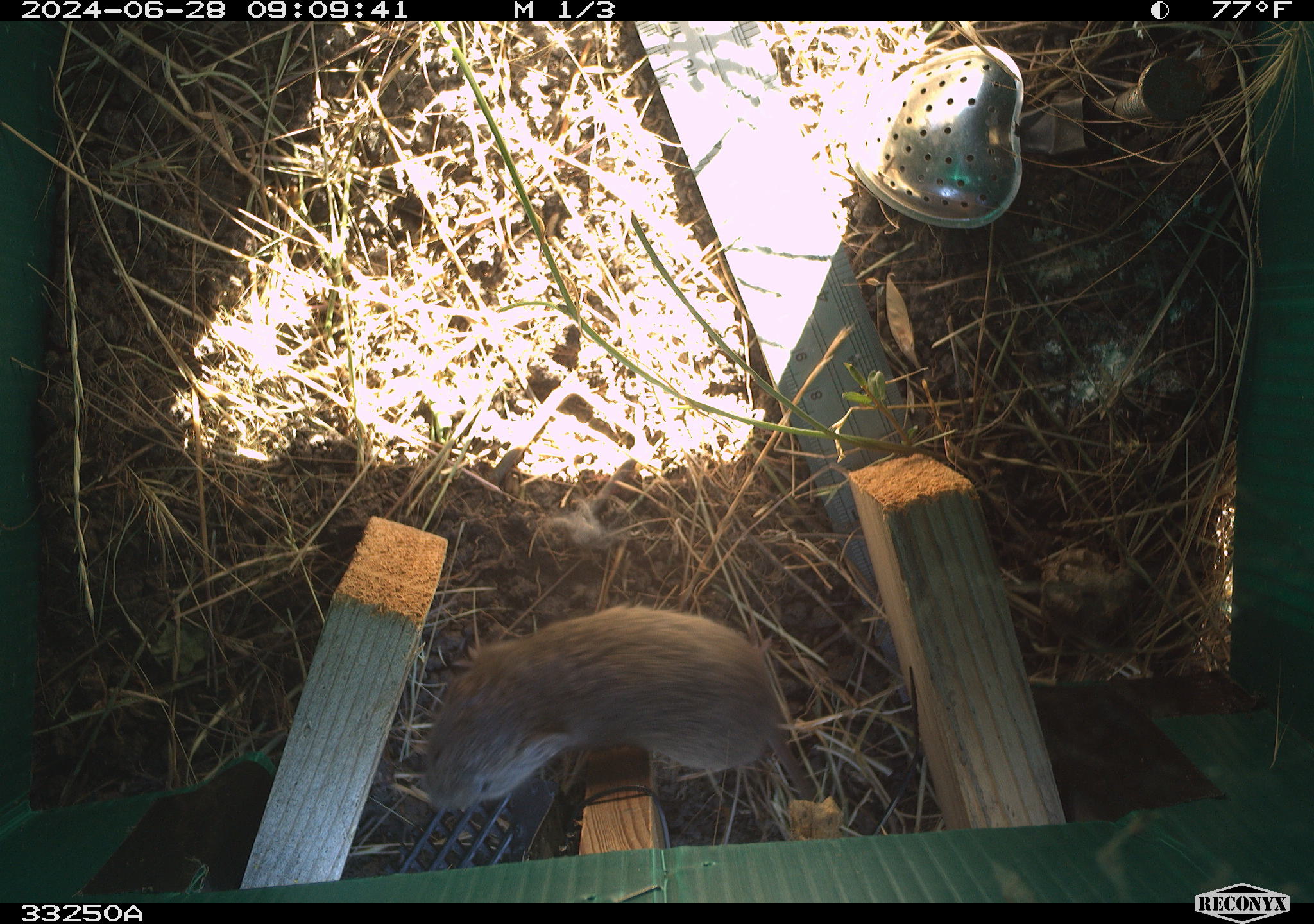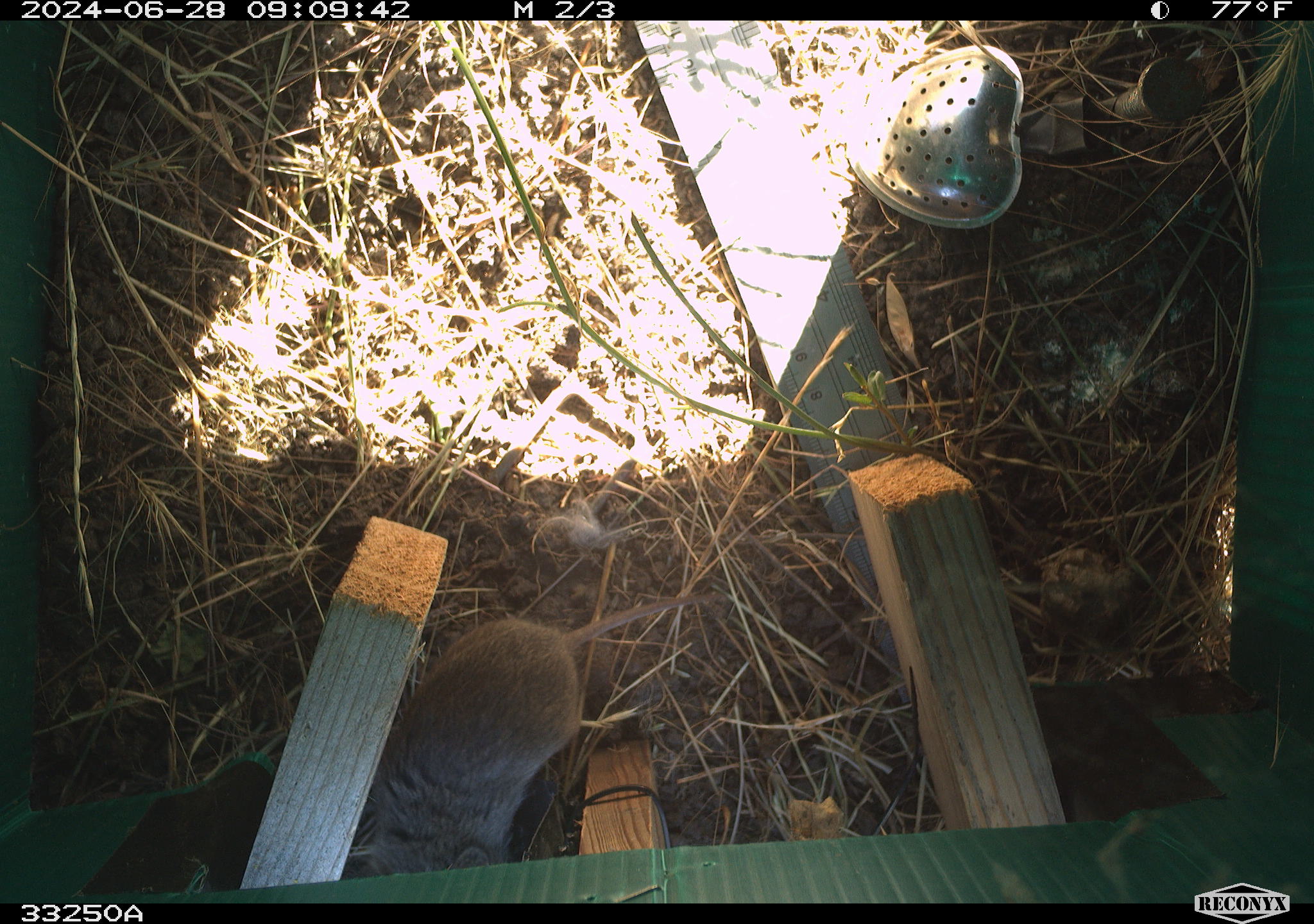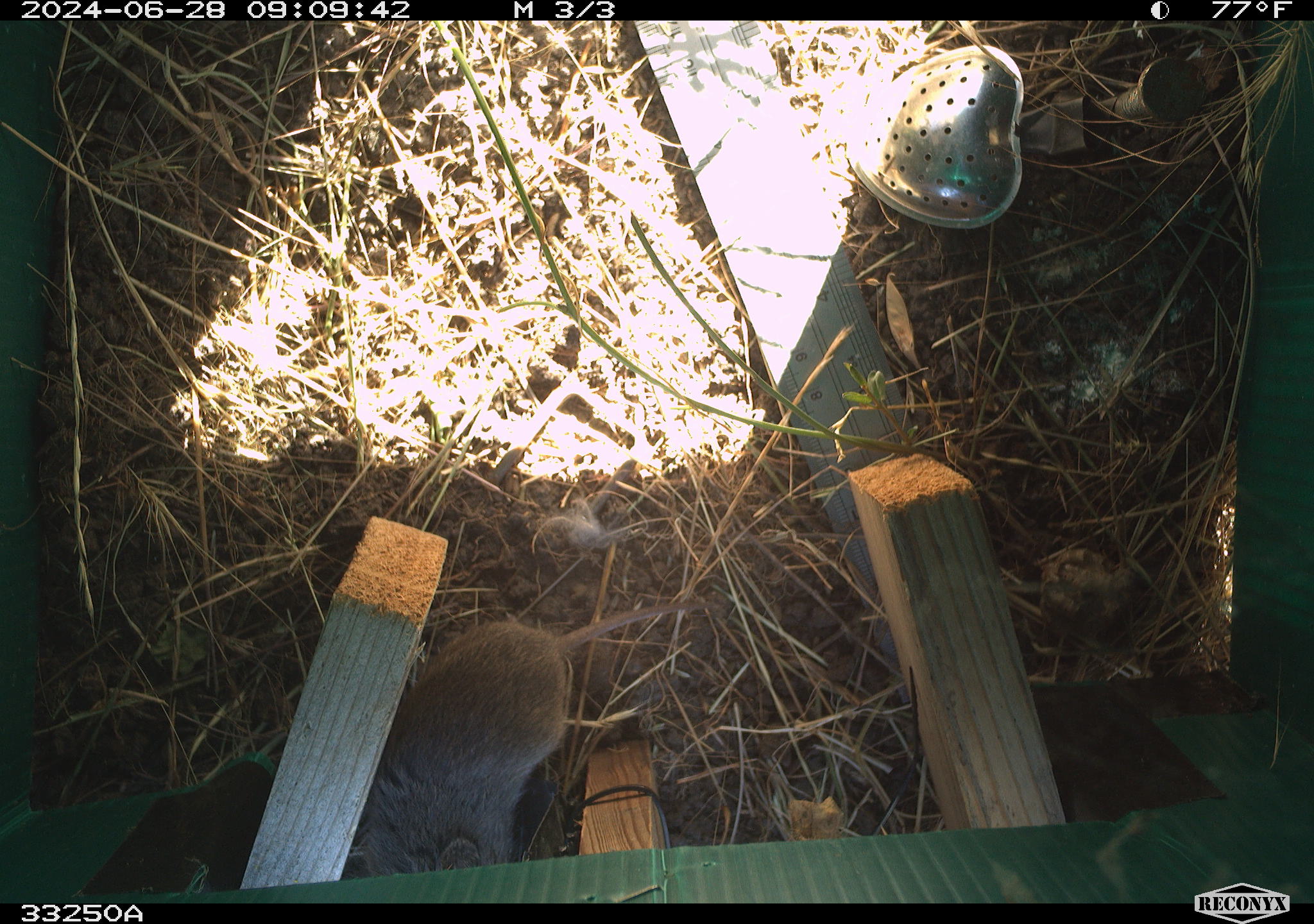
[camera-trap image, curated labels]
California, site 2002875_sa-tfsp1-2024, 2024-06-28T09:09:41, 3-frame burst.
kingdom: Animalia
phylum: Chordata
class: Mammalia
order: Rodentia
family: Cricetidae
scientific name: Arvicolinae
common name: voles, lemmings, and muskrats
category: arvicolinae subfamily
Arvicolinae subfamily (voles, lemmings, and muskrats) (Arvicolinae).